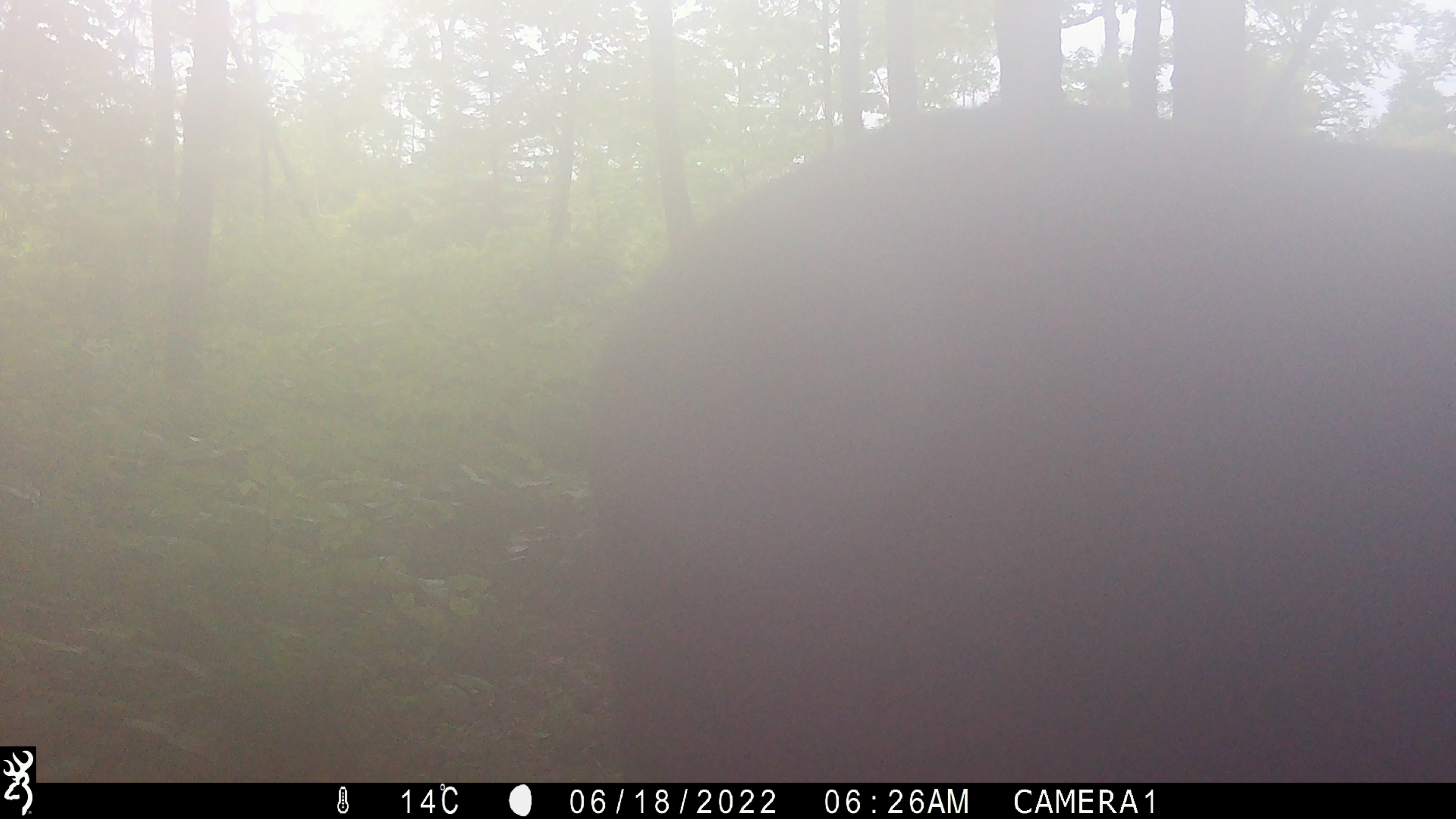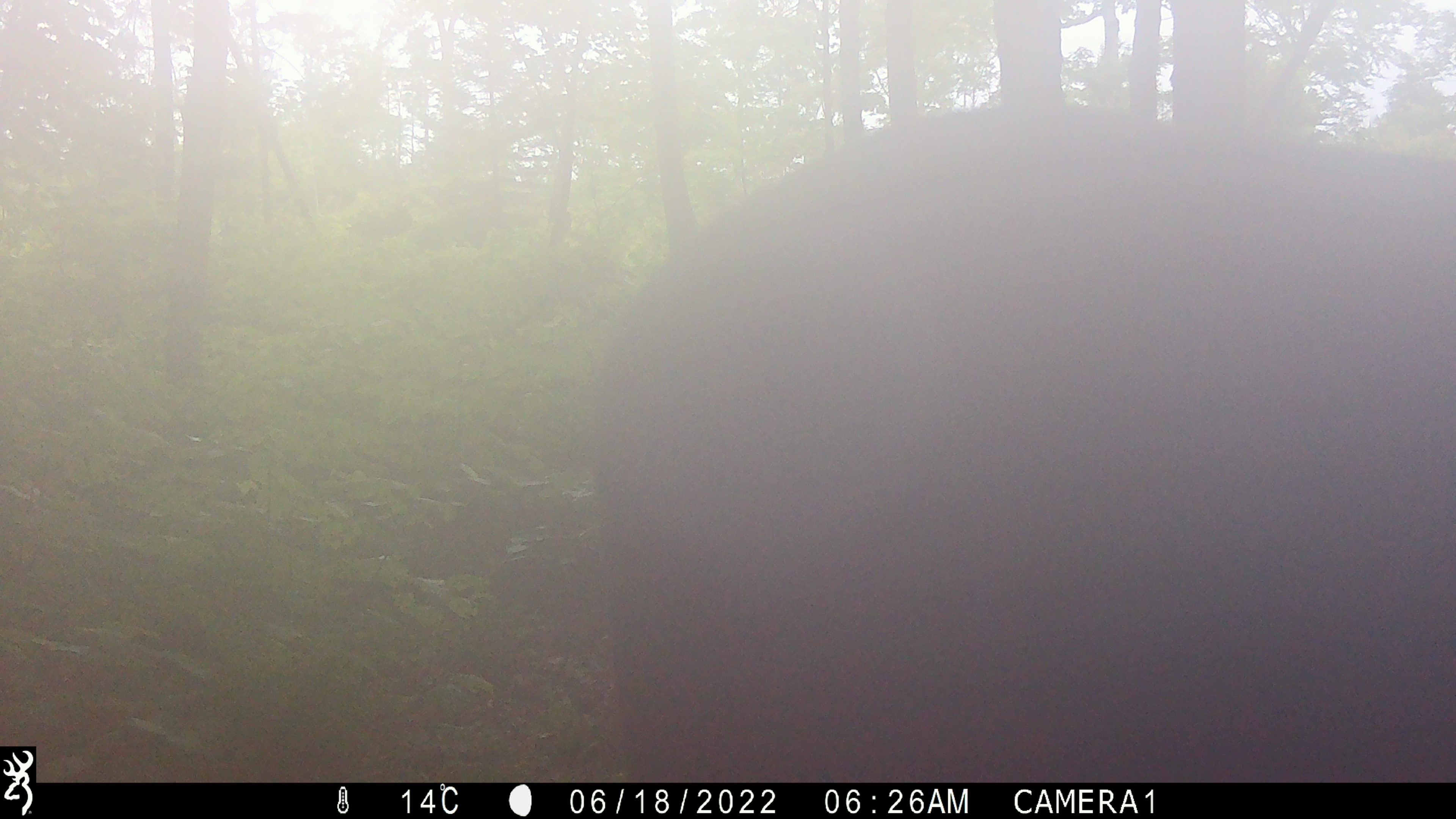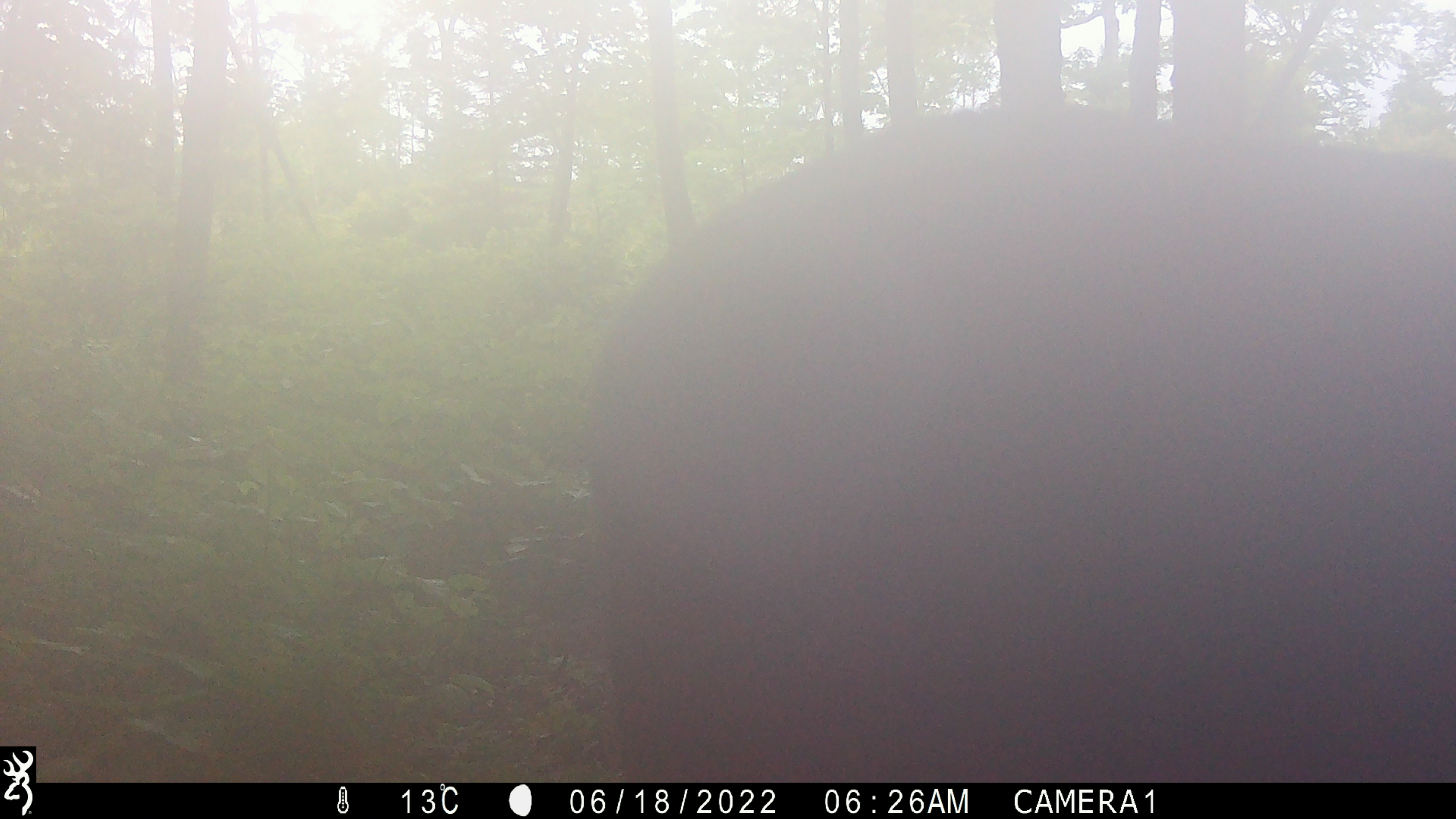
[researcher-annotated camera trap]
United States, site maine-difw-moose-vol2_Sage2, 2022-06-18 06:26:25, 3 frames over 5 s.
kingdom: Animalia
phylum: Chordata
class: Mammalia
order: Artiodactyla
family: Cervidae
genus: Alces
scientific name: Alces alces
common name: moose